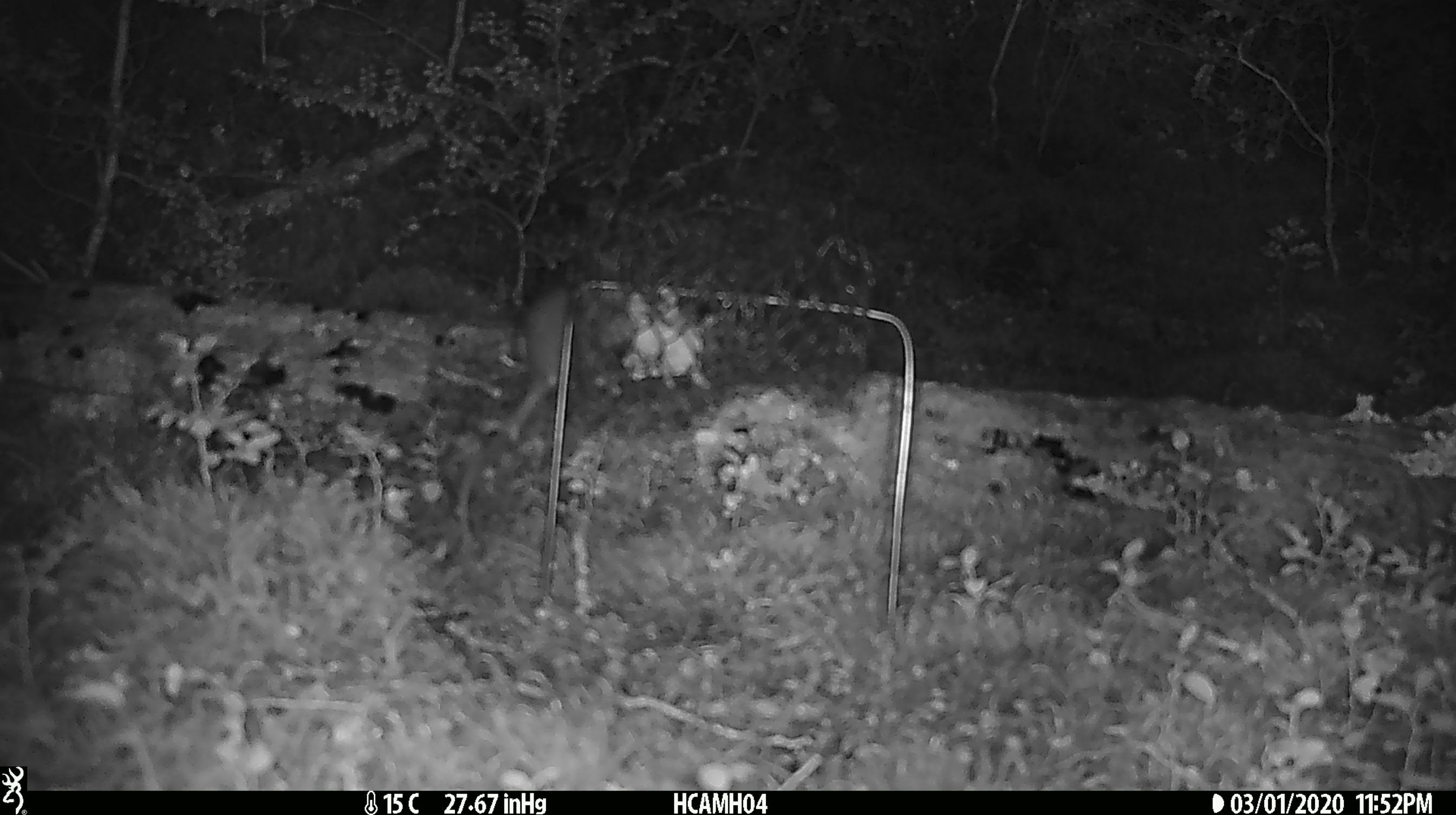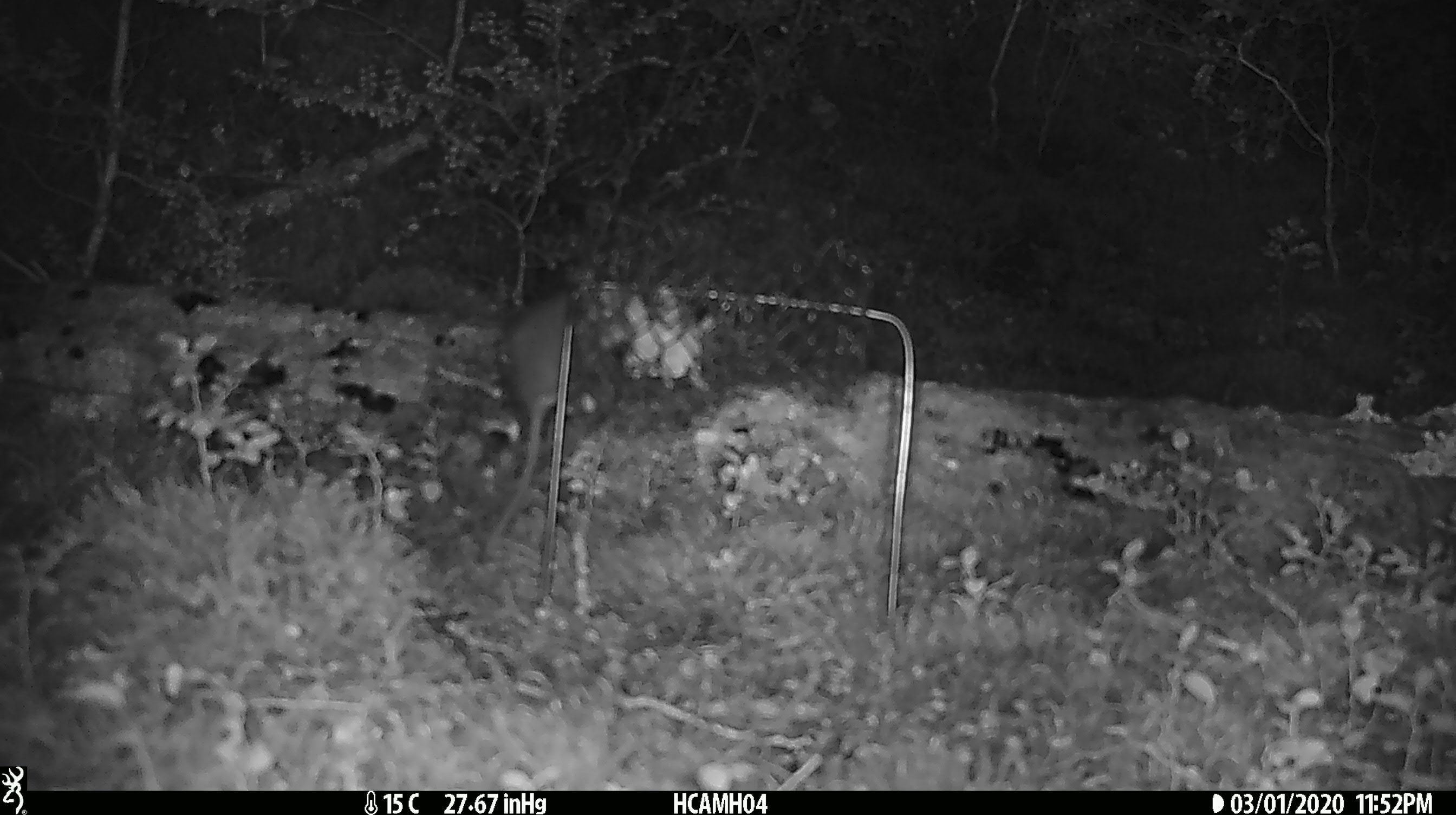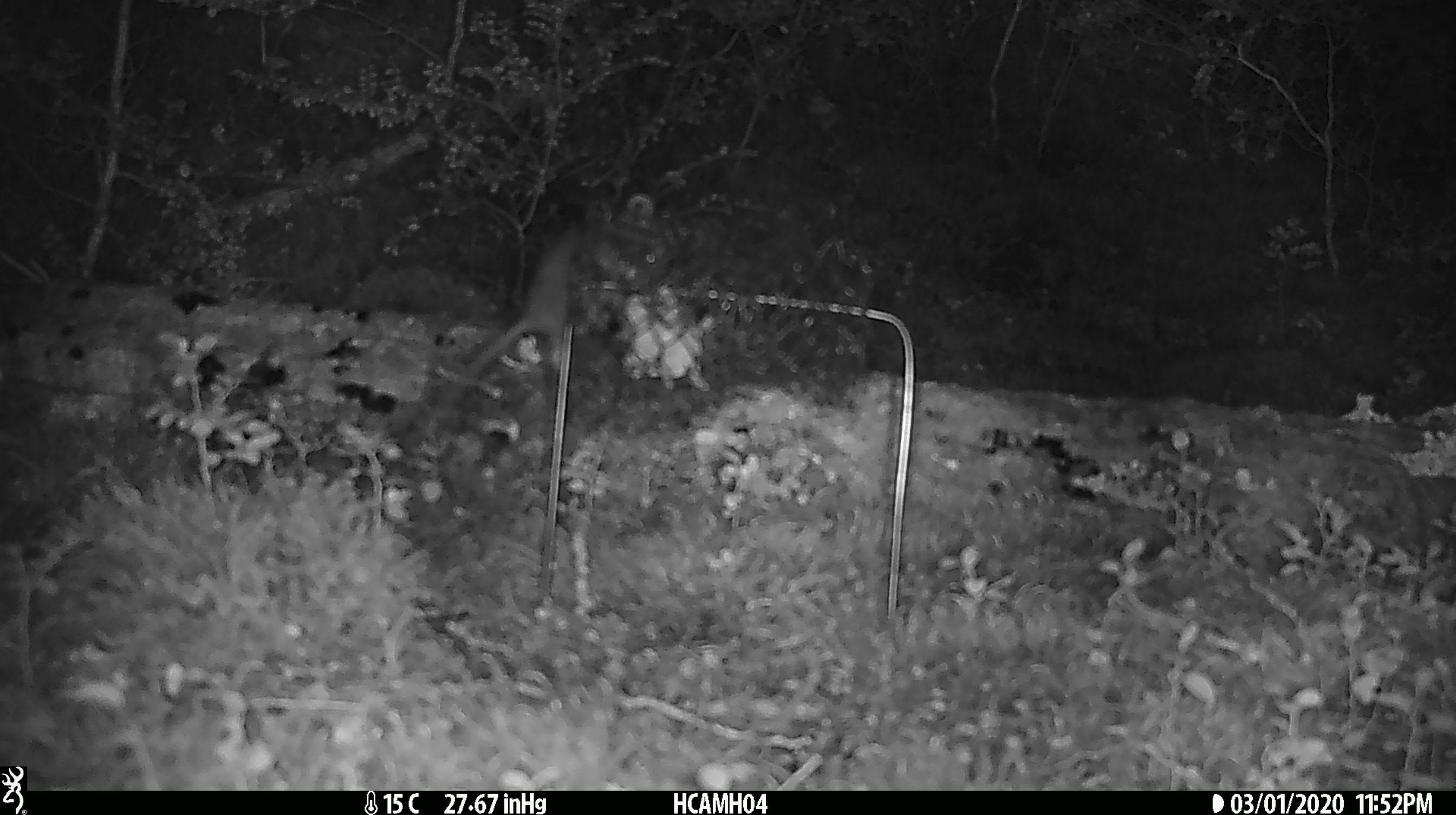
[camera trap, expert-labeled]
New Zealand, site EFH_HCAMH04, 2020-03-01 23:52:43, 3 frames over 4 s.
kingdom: Animalia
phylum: Chordata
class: Mammalia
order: Rodentia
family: Muridae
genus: Mus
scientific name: Mus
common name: mouse